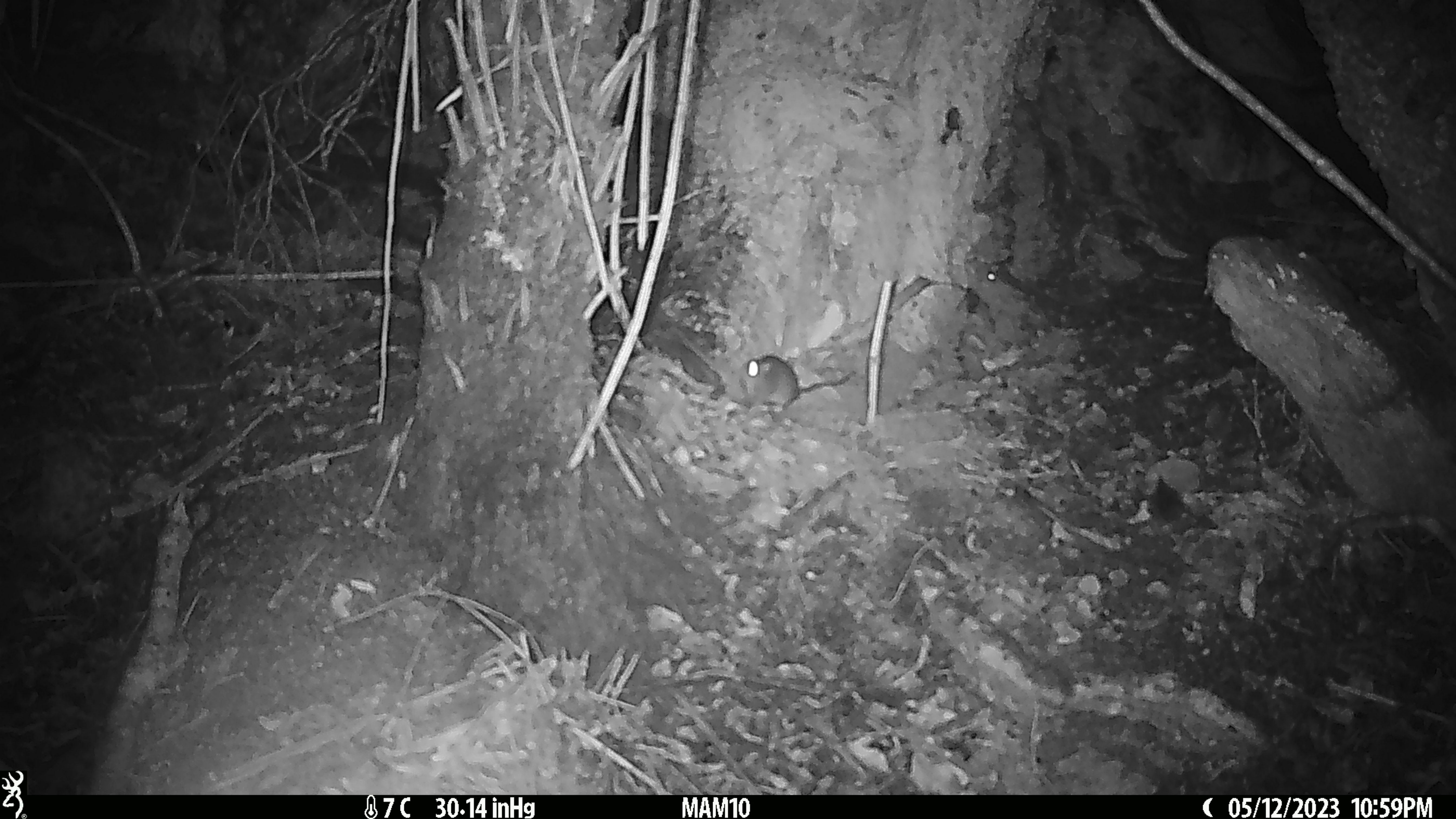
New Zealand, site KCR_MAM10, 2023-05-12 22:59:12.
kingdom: Animalia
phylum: Chordata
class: Mammalia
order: Rodentia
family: Muridae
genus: Rattus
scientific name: Rattus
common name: rat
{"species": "rat (Rattus)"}